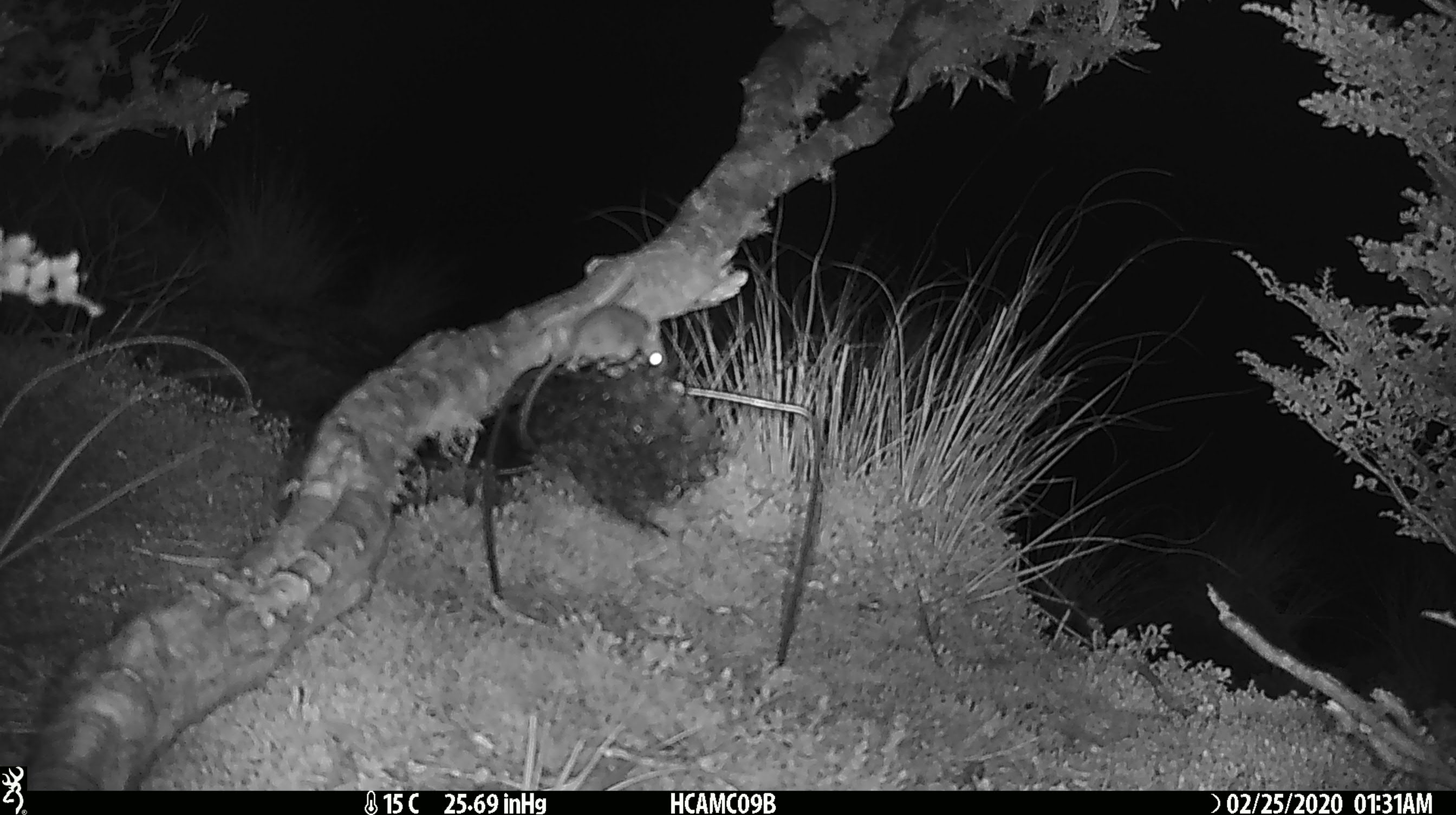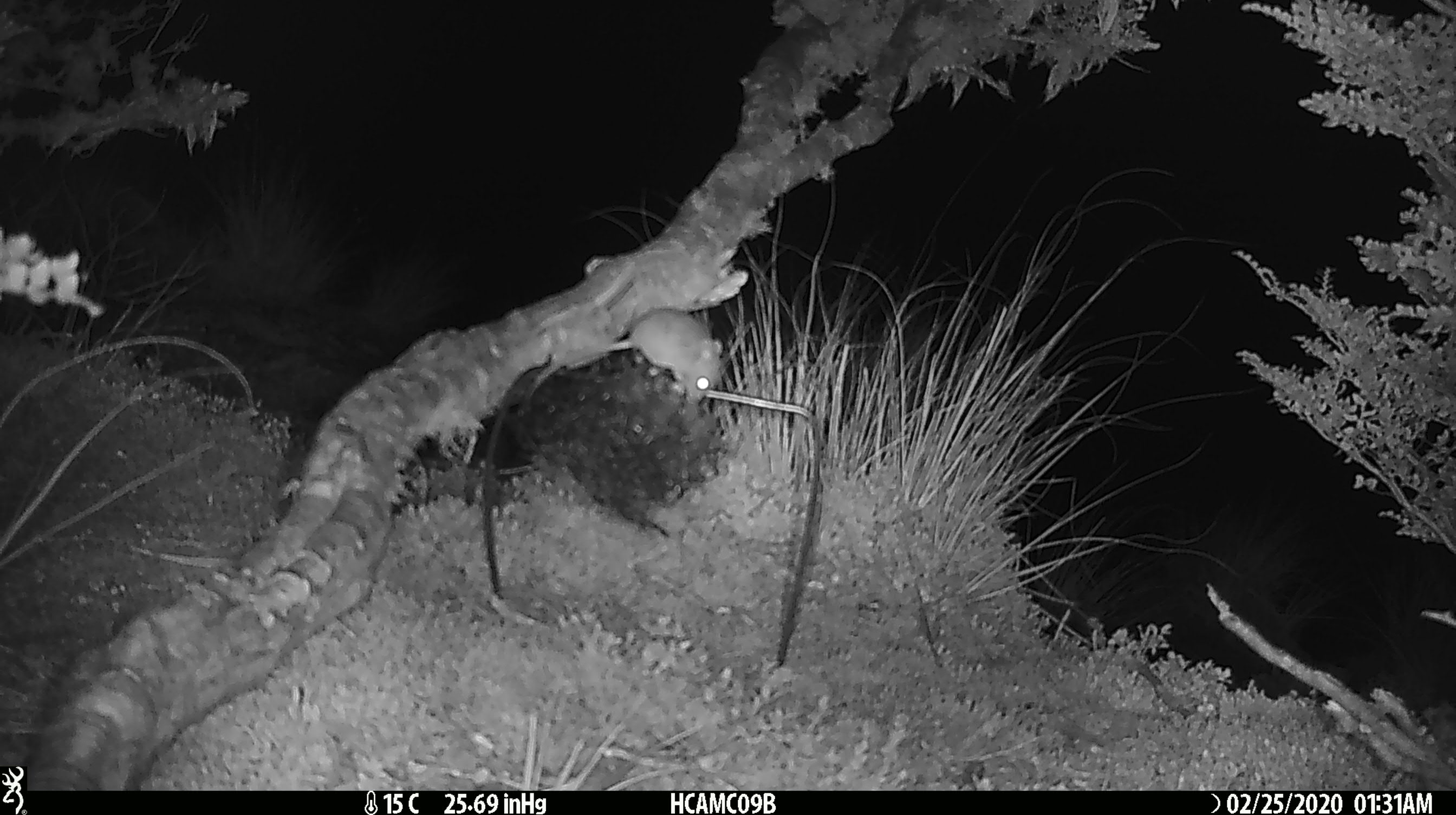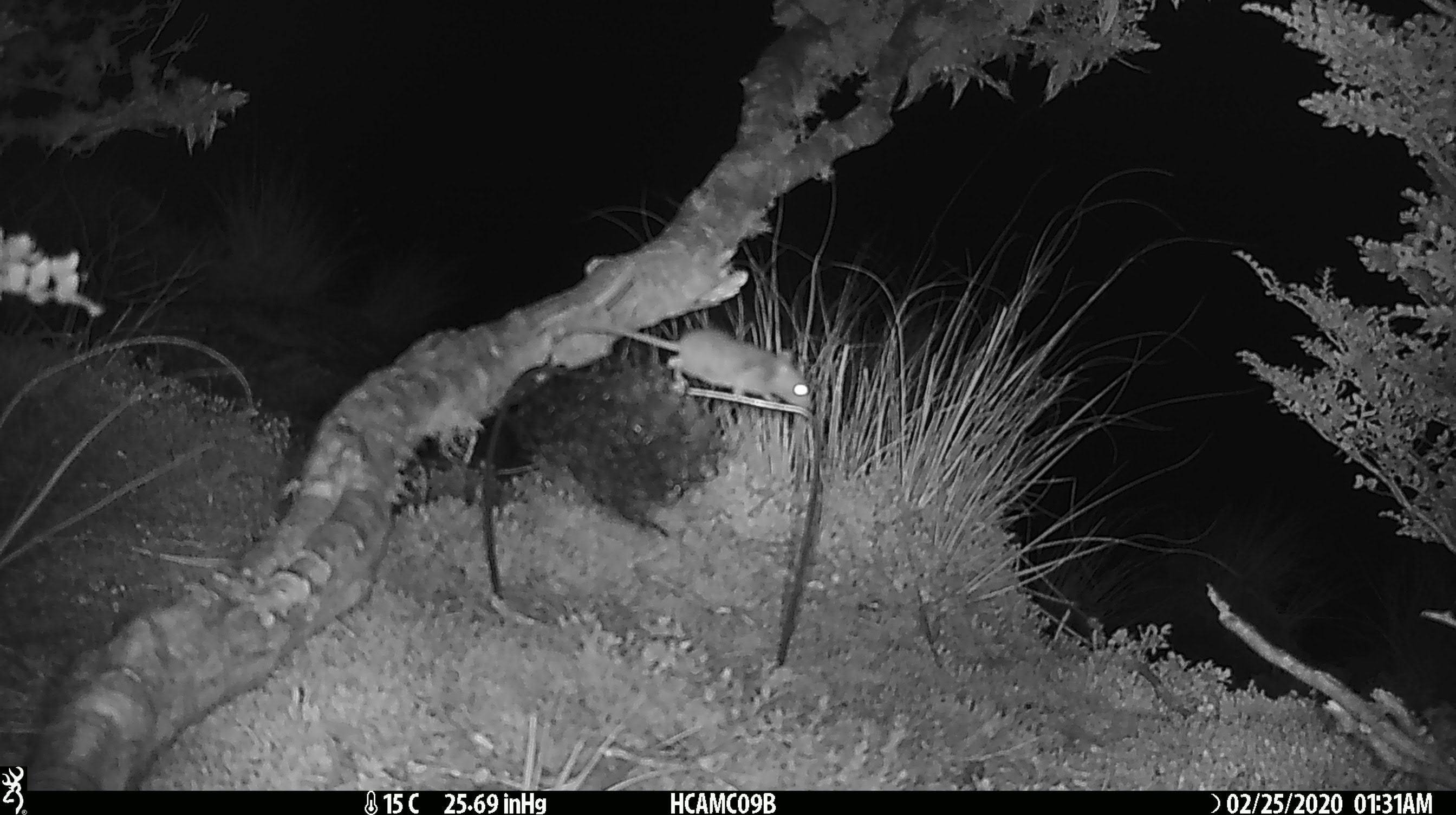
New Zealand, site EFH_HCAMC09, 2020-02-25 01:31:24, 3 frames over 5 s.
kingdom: Animalia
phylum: Chordata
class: Mammalia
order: Rodentia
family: Muridae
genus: Mus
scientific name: Mus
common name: mouse